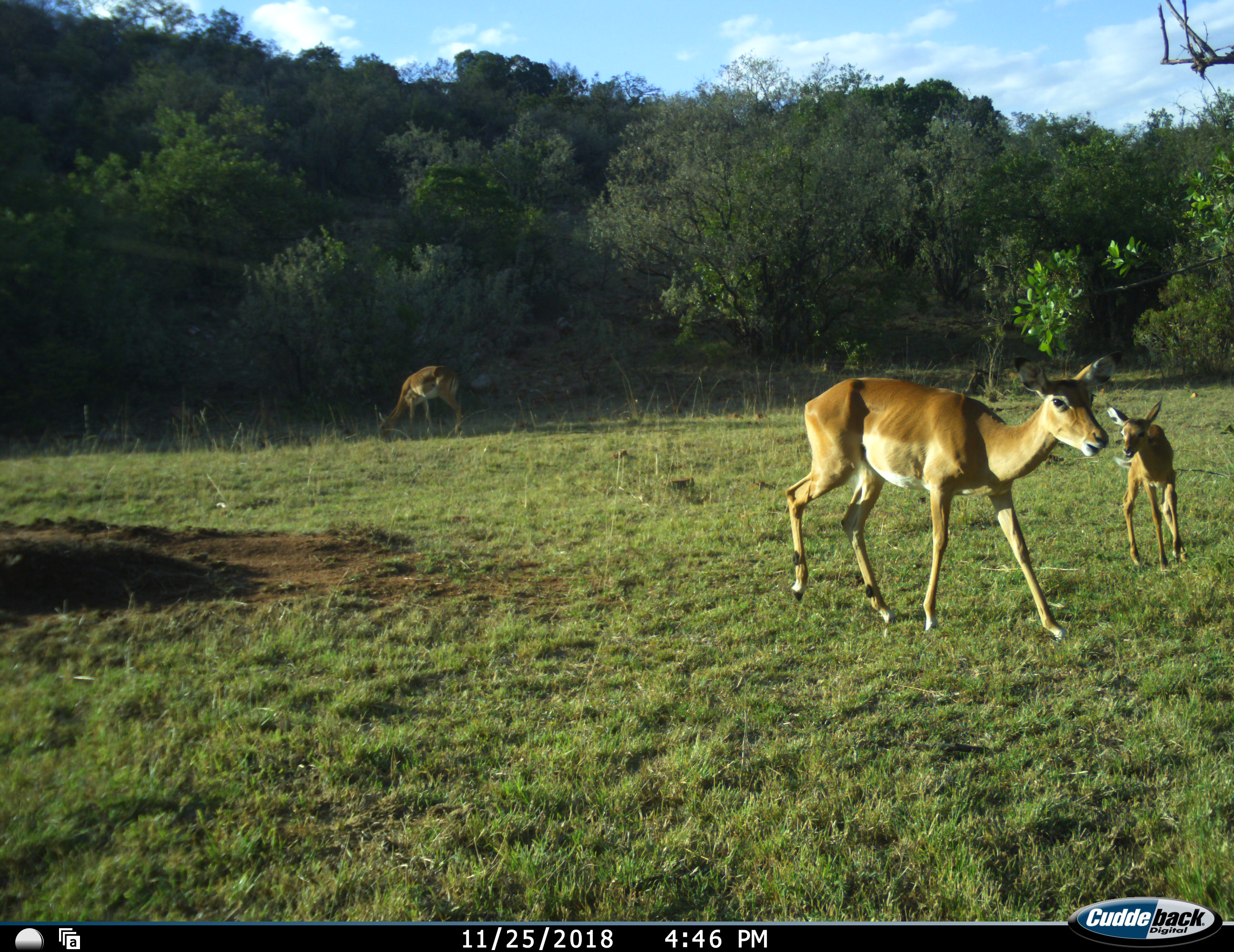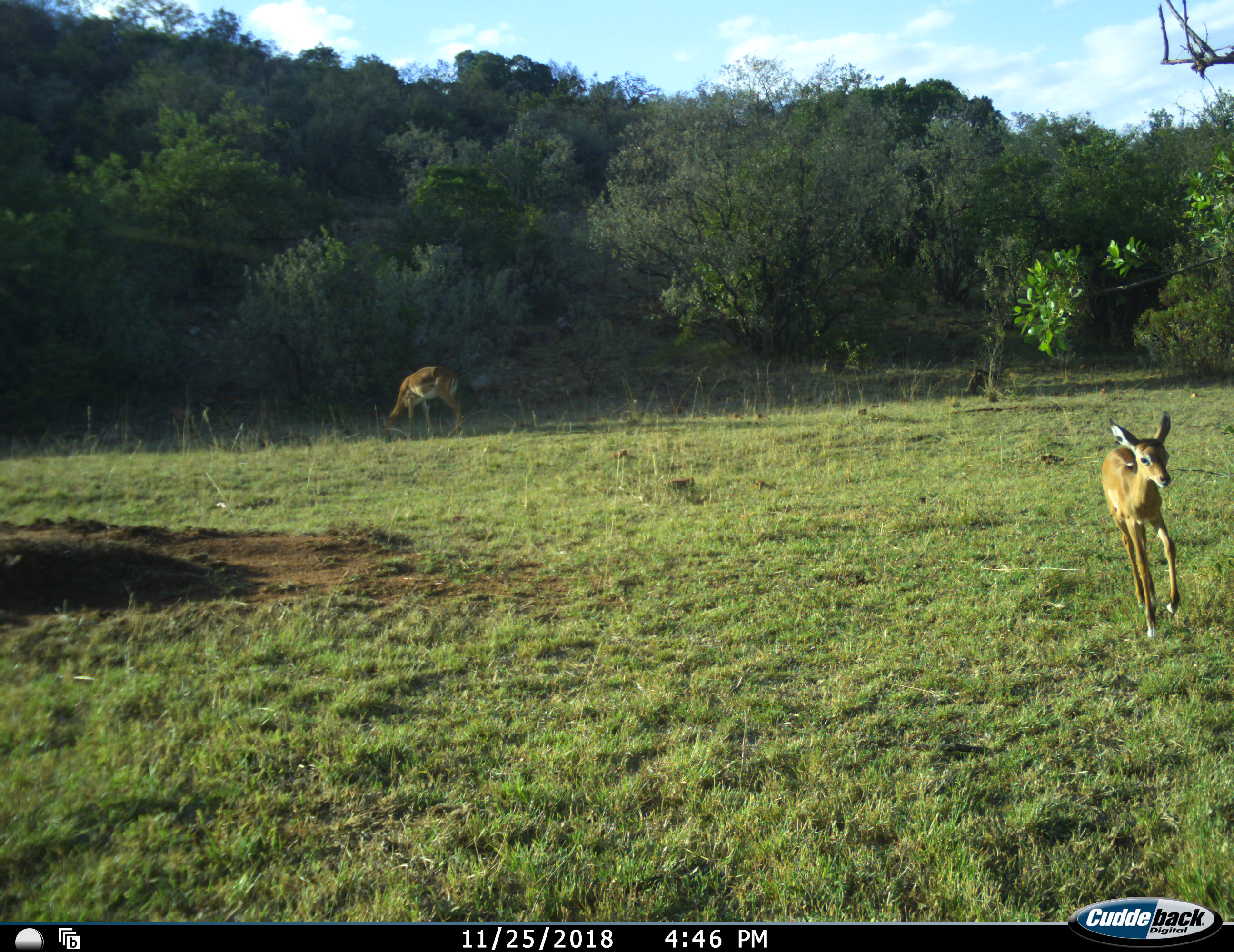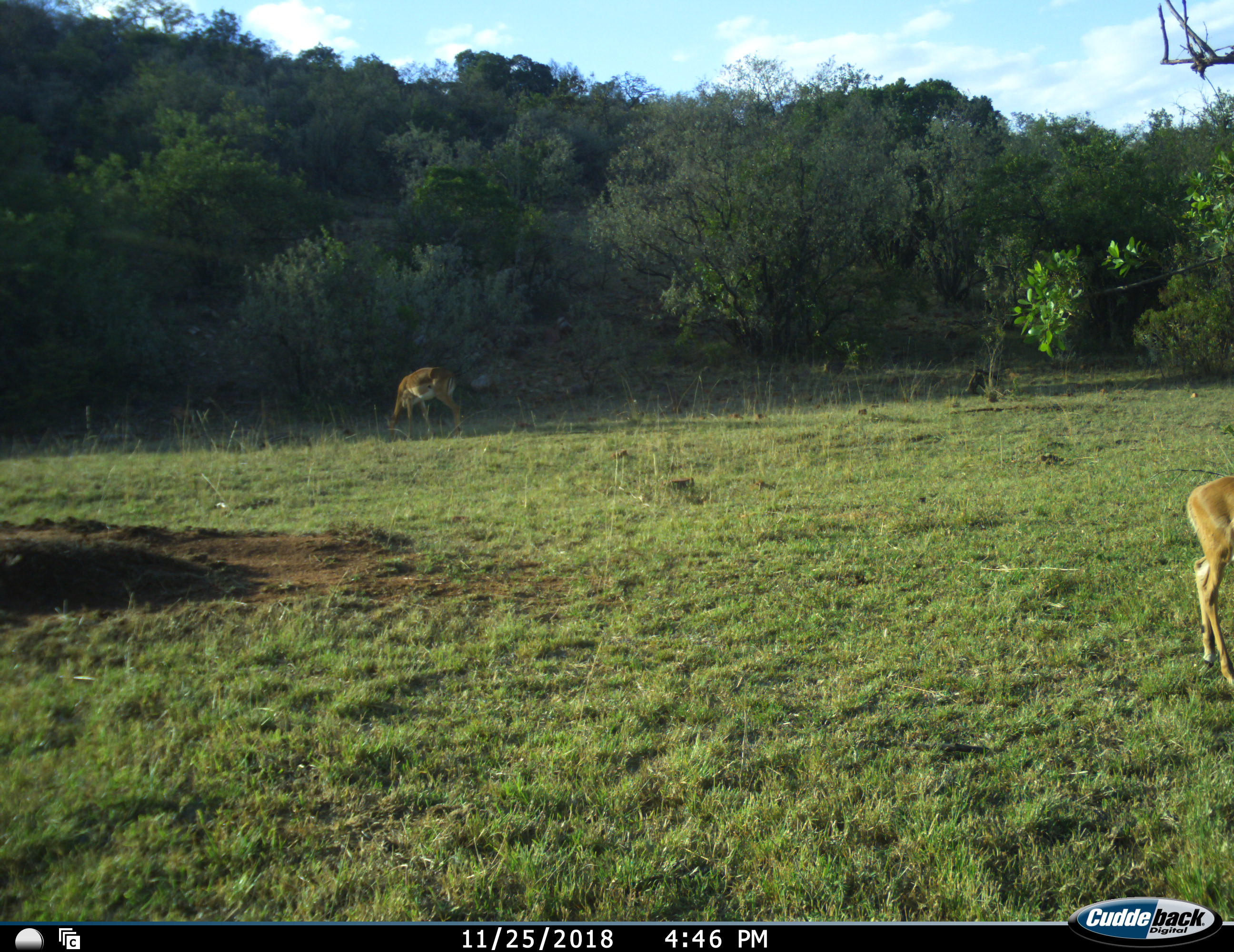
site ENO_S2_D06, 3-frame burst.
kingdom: Animalia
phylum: Chordata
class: Mammalia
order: Artiodactyla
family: Bovidae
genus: Aepyceros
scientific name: Aepyceros melampus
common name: impala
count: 3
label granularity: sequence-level